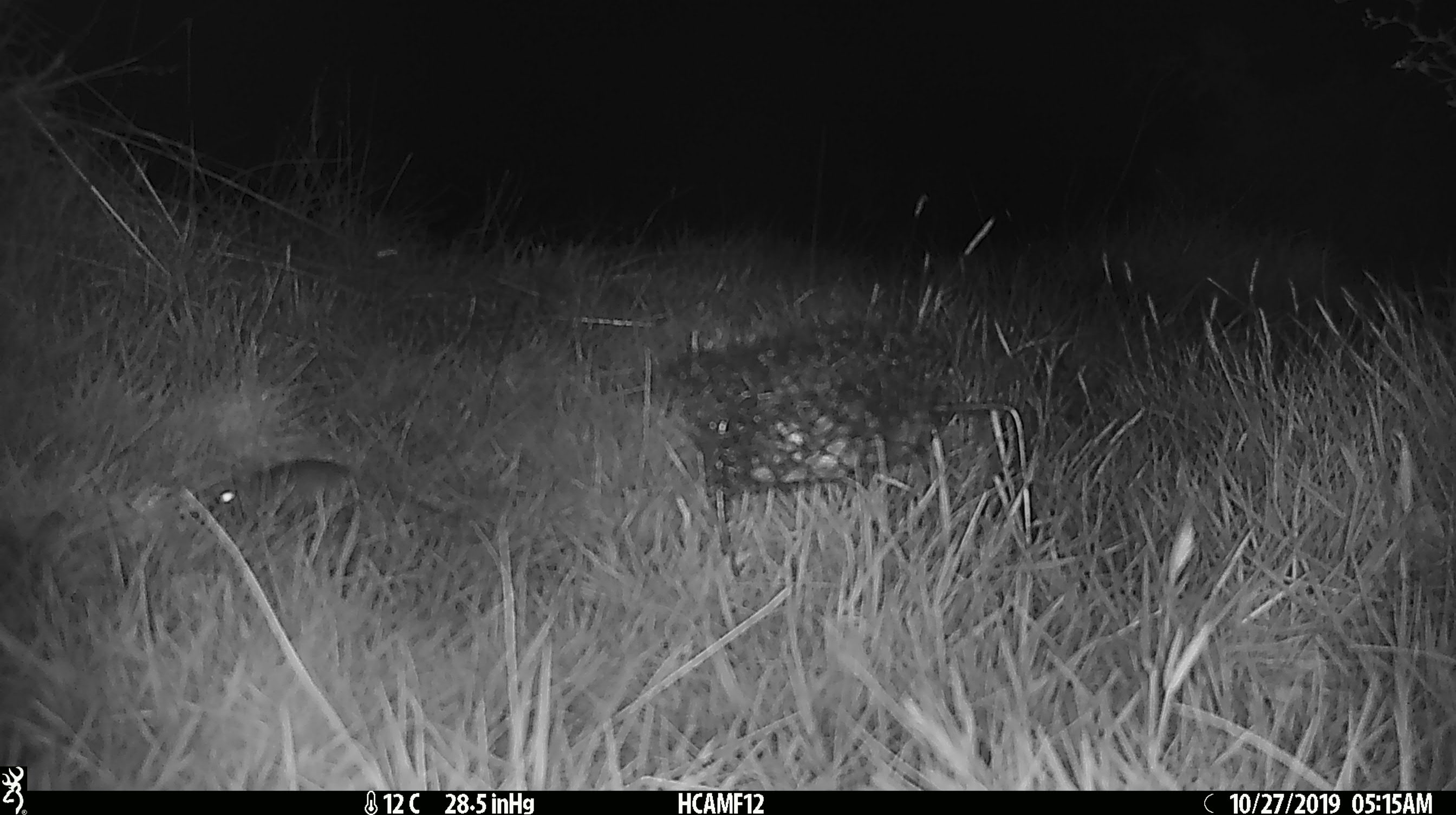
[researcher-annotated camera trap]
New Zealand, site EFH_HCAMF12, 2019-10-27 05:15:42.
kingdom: Animalia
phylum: Chordata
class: Mammalia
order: Rodentia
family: Muridae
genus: Mus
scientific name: Mus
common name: mouse